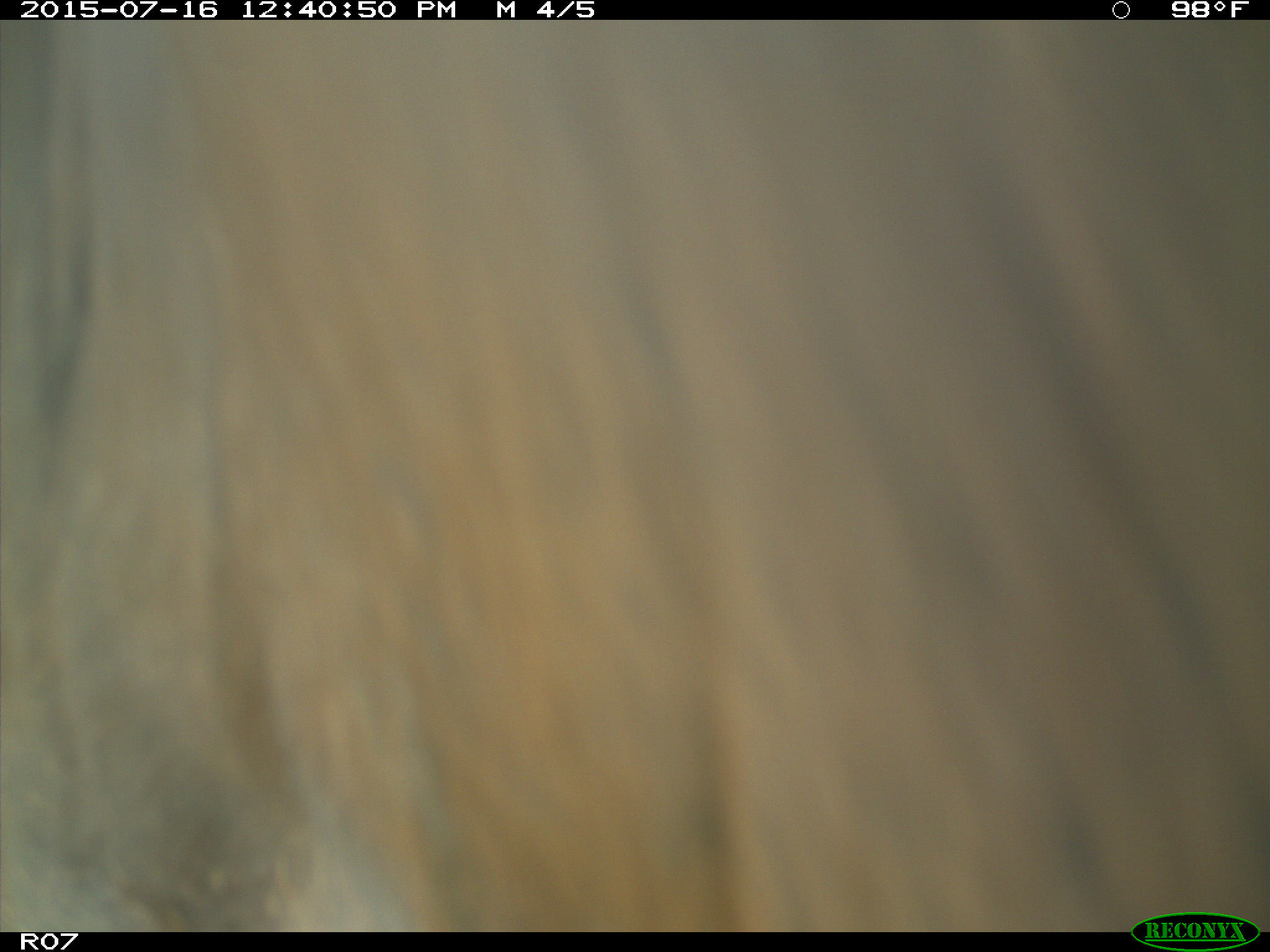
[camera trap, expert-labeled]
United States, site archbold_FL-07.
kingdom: Animalia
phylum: Chordata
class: Mammalia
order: Artiodactyla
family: Bovidae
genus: Bos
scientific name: Bos taurus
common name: domestic cow